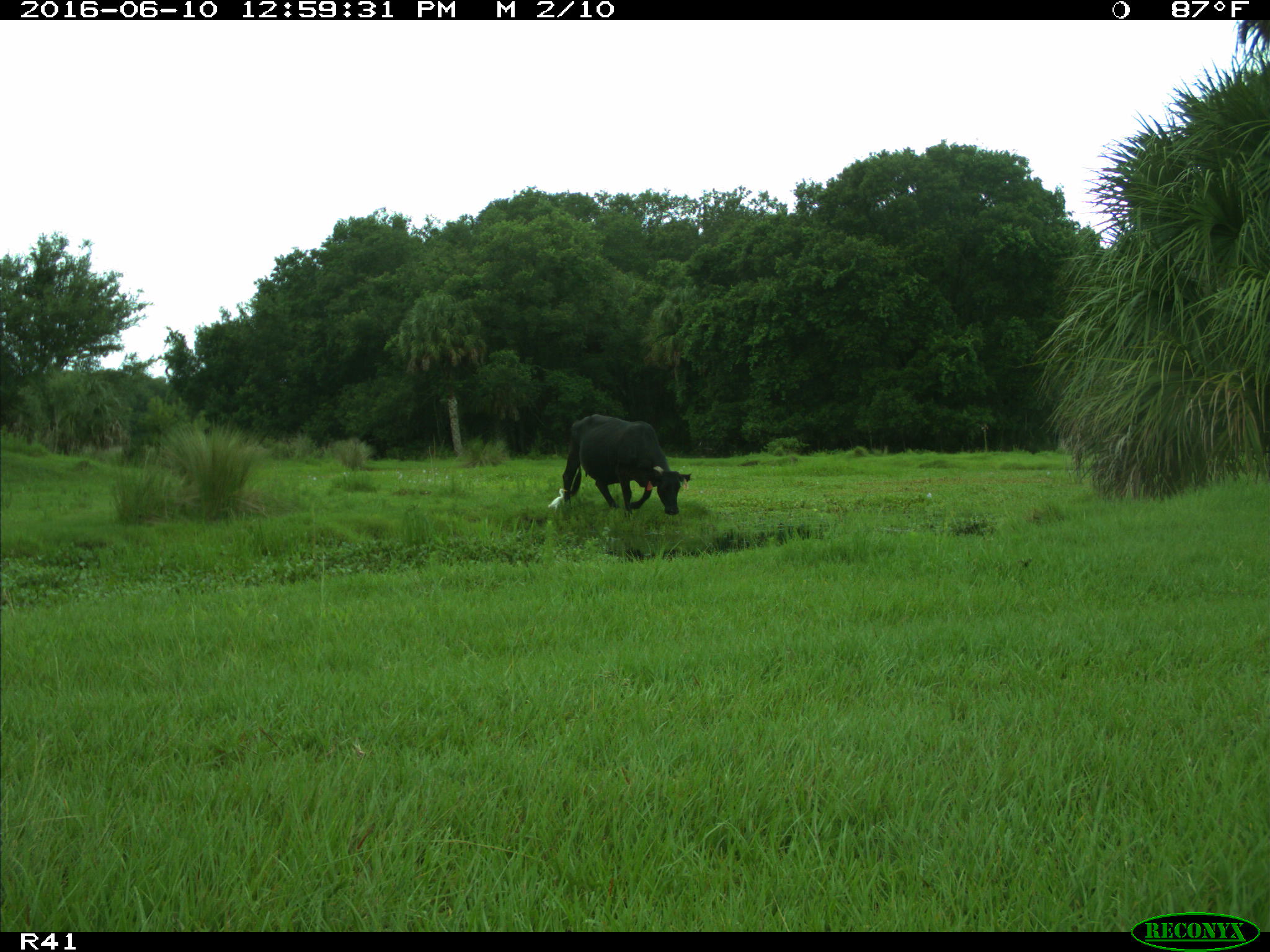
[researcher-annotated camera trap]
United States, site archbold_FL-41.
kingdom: Animalia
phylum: Chordata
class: Mammalia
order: Artiodactyla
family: Bovidae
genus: Bos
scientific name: Bos taurus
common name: domestic cow